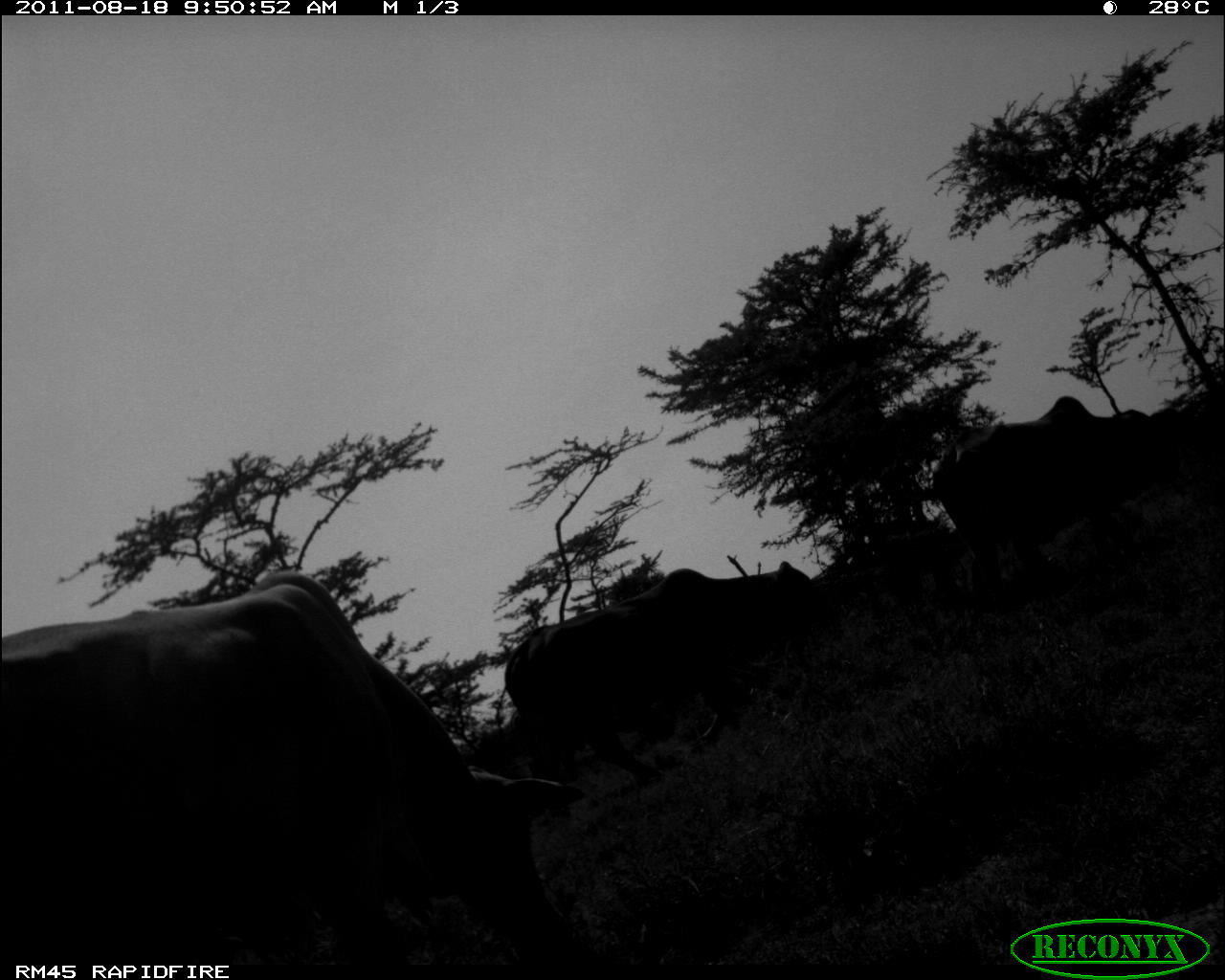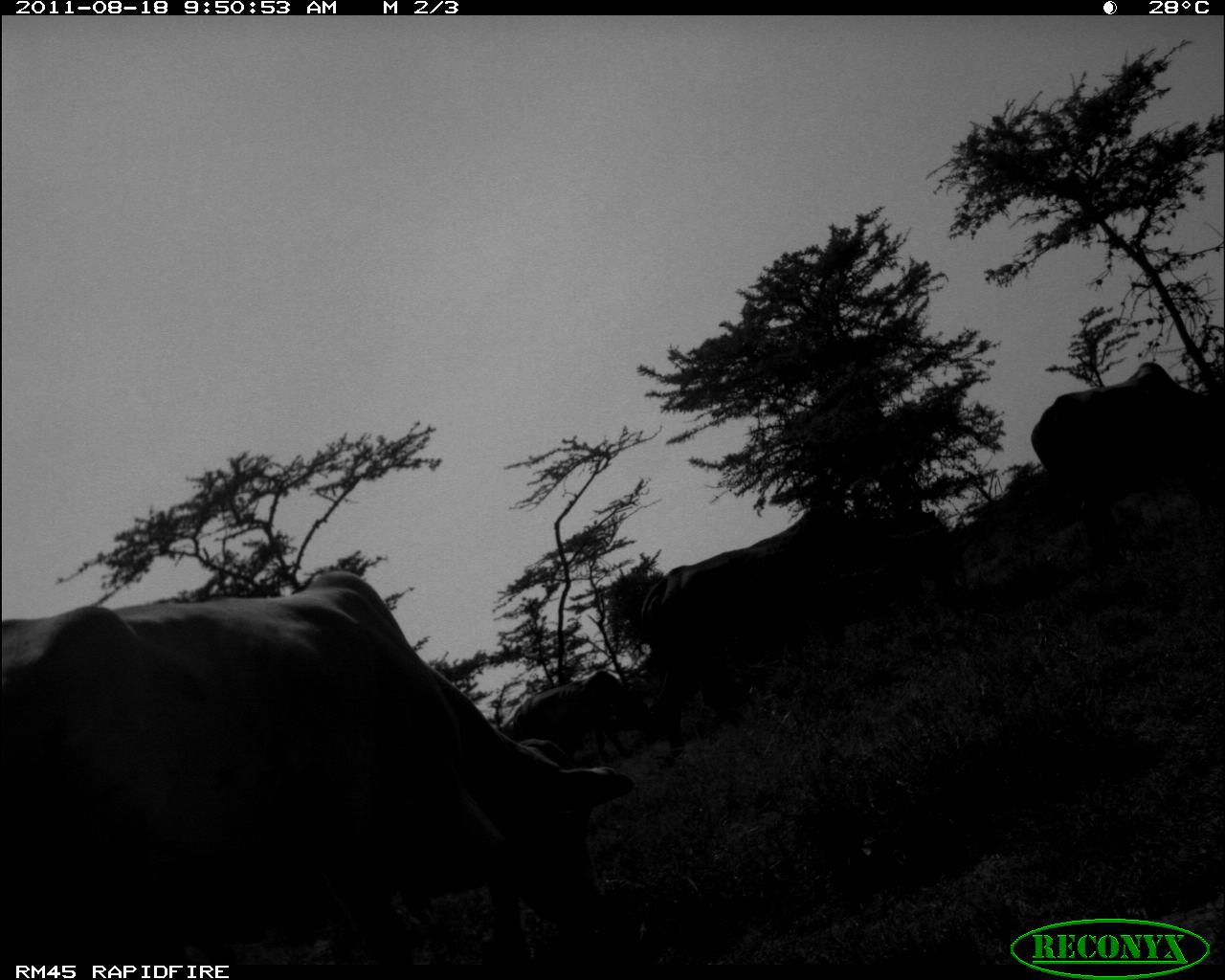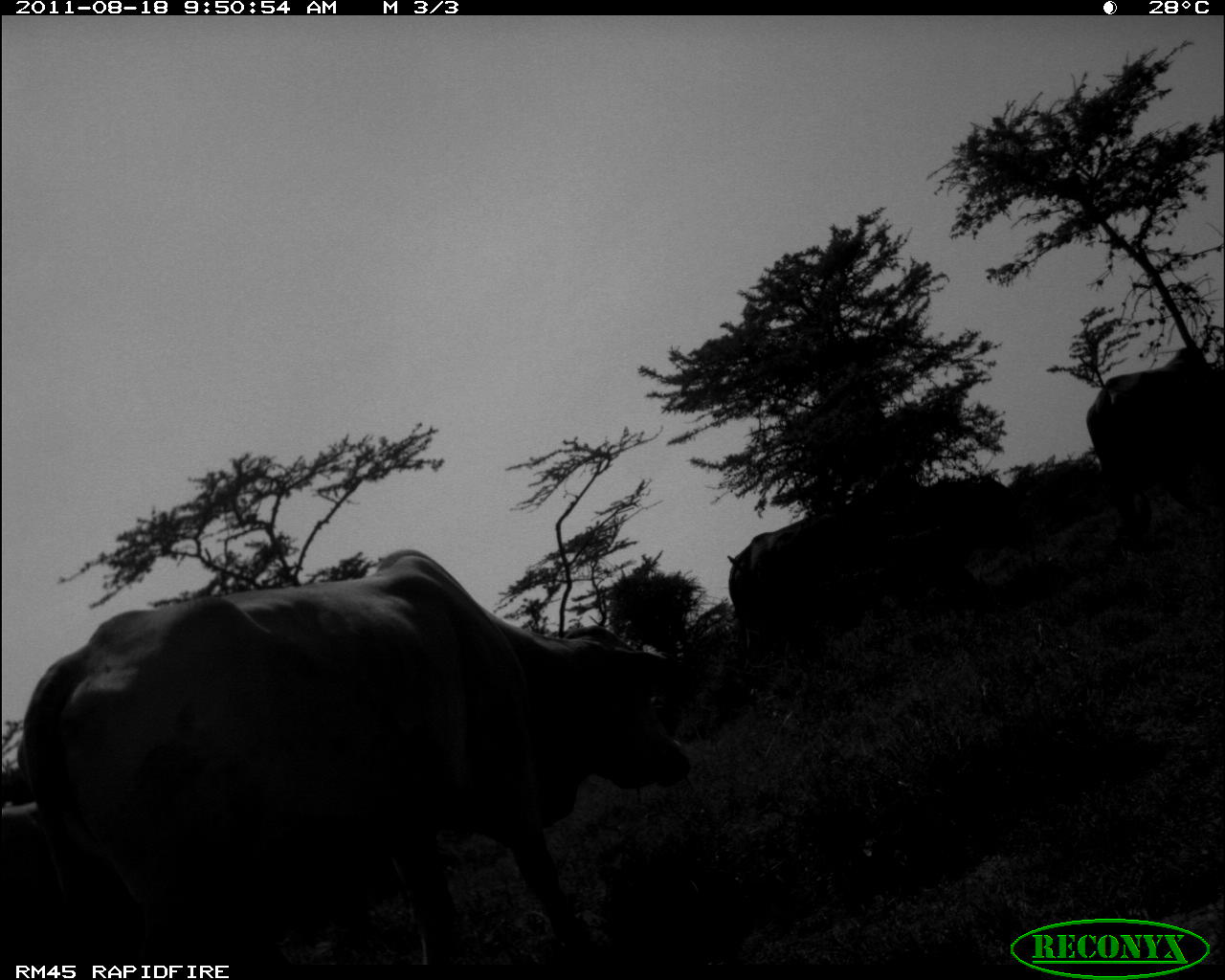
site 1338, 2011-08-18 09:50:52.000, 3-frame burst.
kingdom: Animalia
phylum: Chordata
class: Mammalia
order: Artiodactyla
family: Bovidae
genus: Bos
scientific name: Bos taurus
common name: domestic cattle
Bos taurus (domestic cattle), count 3.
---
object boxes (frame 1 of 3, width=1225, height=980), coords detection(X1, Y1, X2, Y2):
bos taurus: detection(0, 571, 574, 959); detection(505, 559, 839, 809); detection(929, 394, 1181, 608)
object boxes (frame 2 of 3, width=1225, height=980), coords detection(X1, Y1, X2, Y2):
bos taurus: detection(0, 570, 633, 980); detection(640, 503, 953, 753); detection(1029, 358, 1225, 564); detection(502, 668, 645, 770)